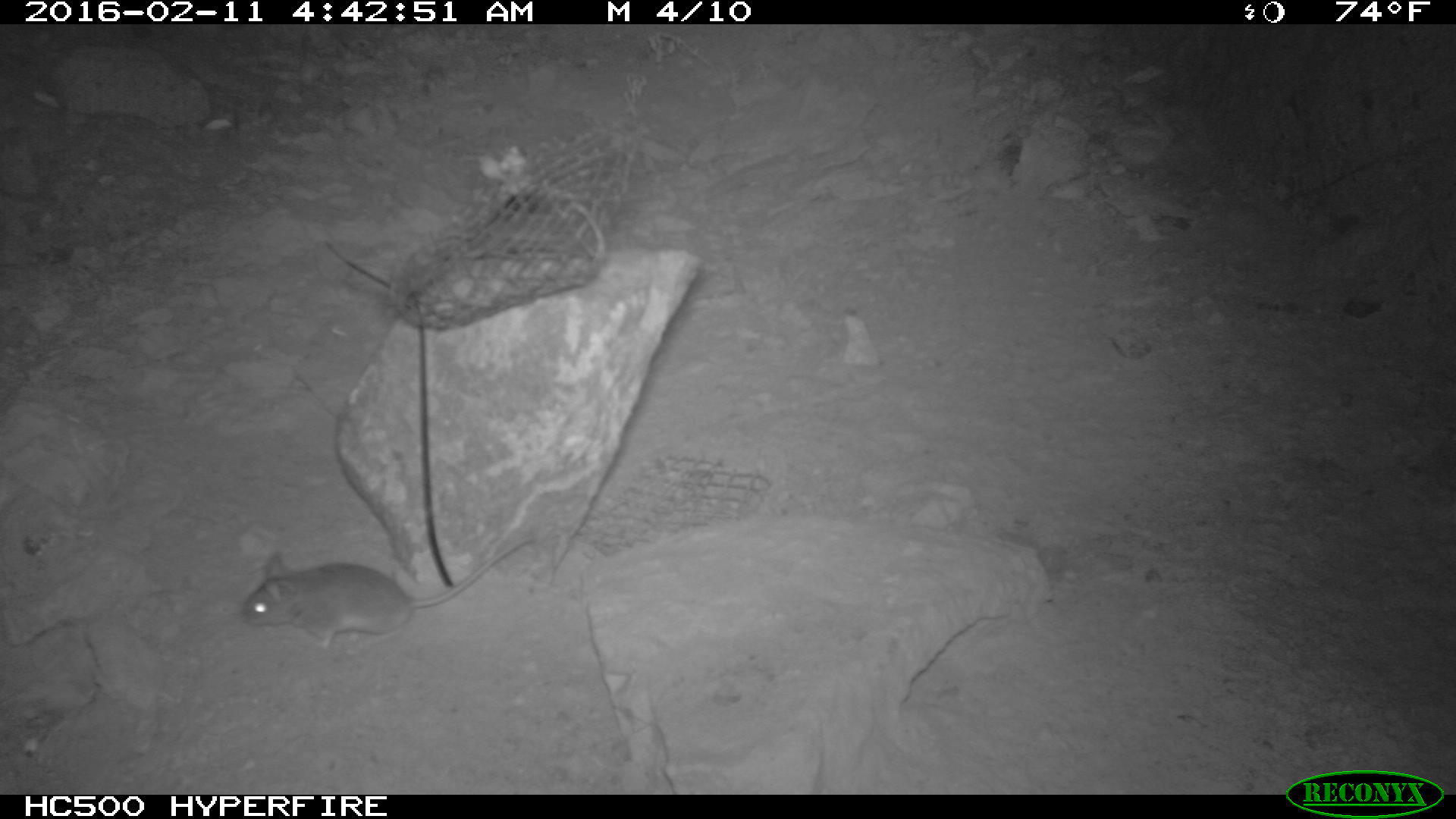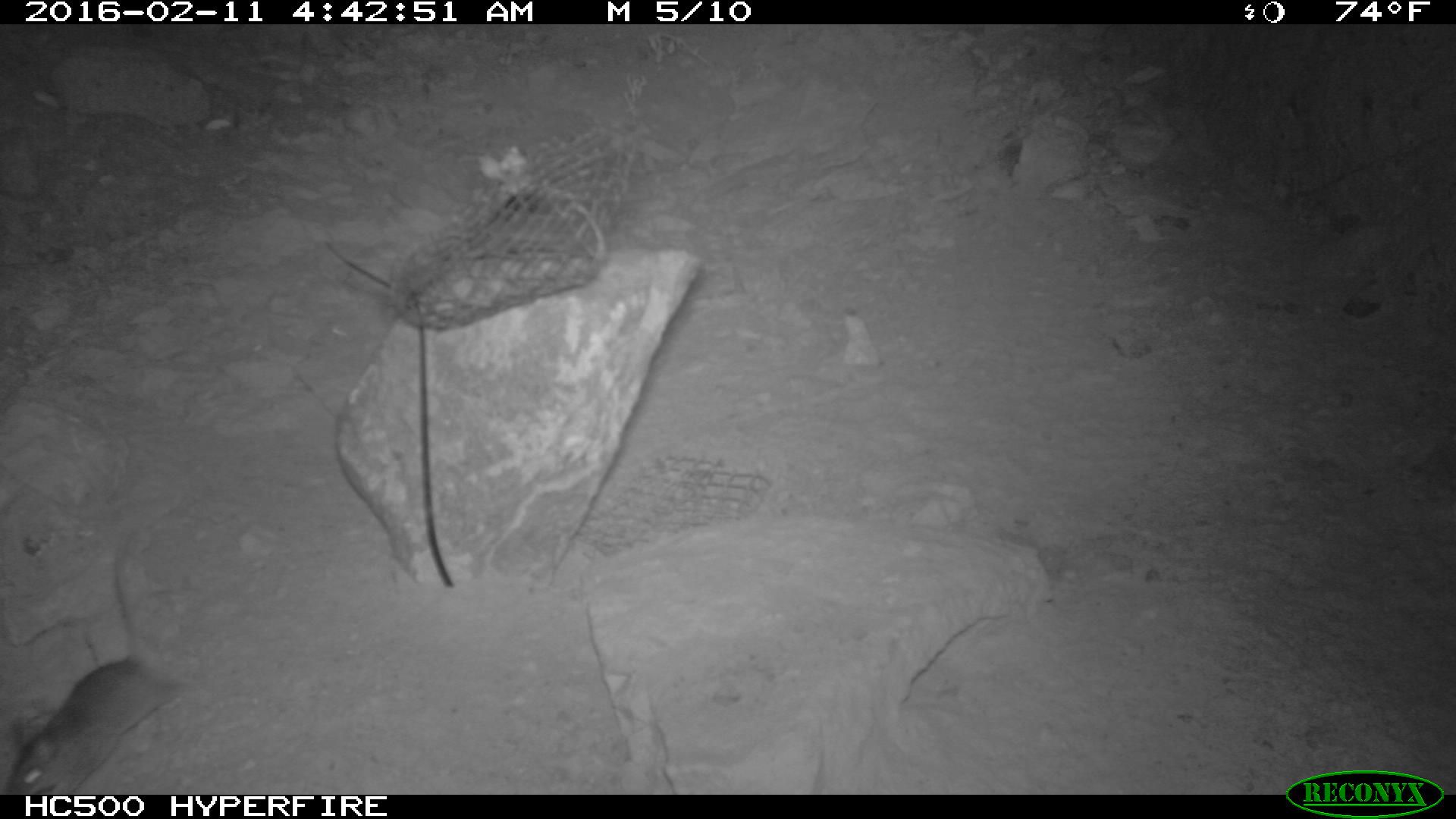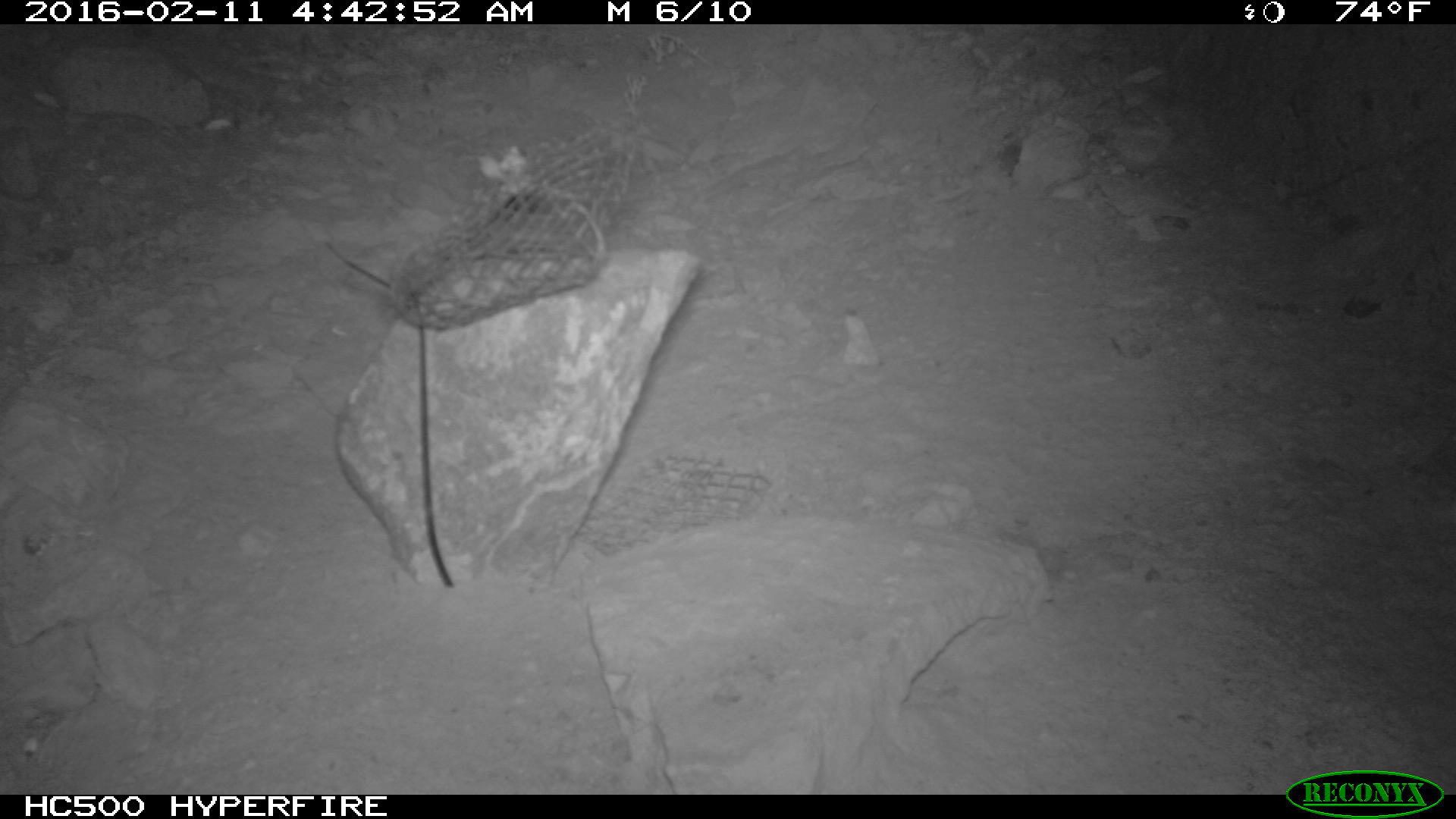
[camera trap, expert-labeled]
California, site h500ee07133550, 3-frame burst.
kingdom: Animalia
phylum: Chordata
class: Mammalia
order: Rodentia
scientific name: Rodentia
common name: rodent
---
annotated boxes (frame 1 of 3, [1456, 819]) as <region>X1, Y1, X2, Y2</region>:
rodent: <region>243, 530, 535, 655</region>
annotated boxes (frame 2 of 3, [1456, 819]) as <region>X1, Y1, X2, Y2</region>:
rodent: <region>0, 532, 194, 794</region>